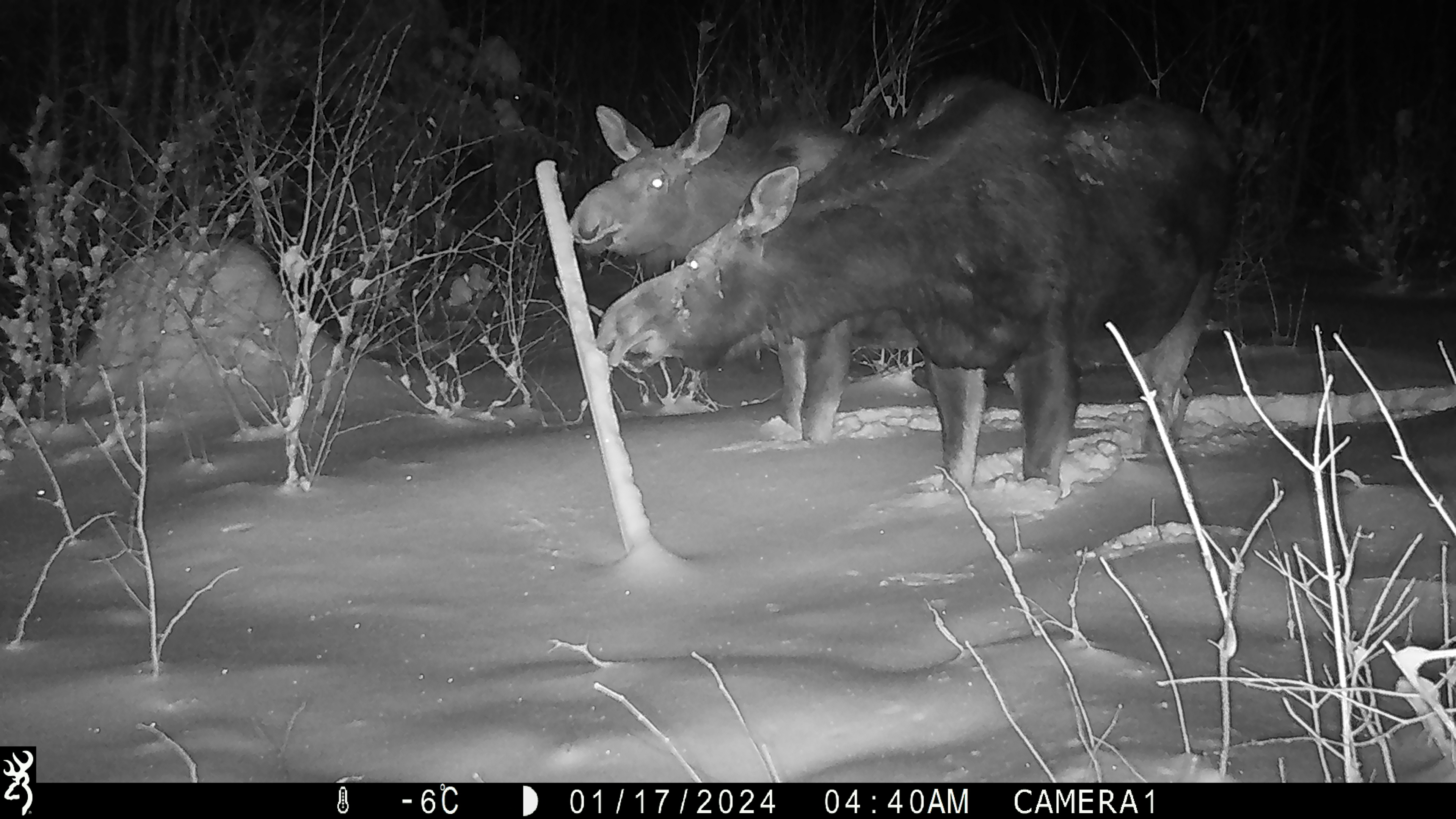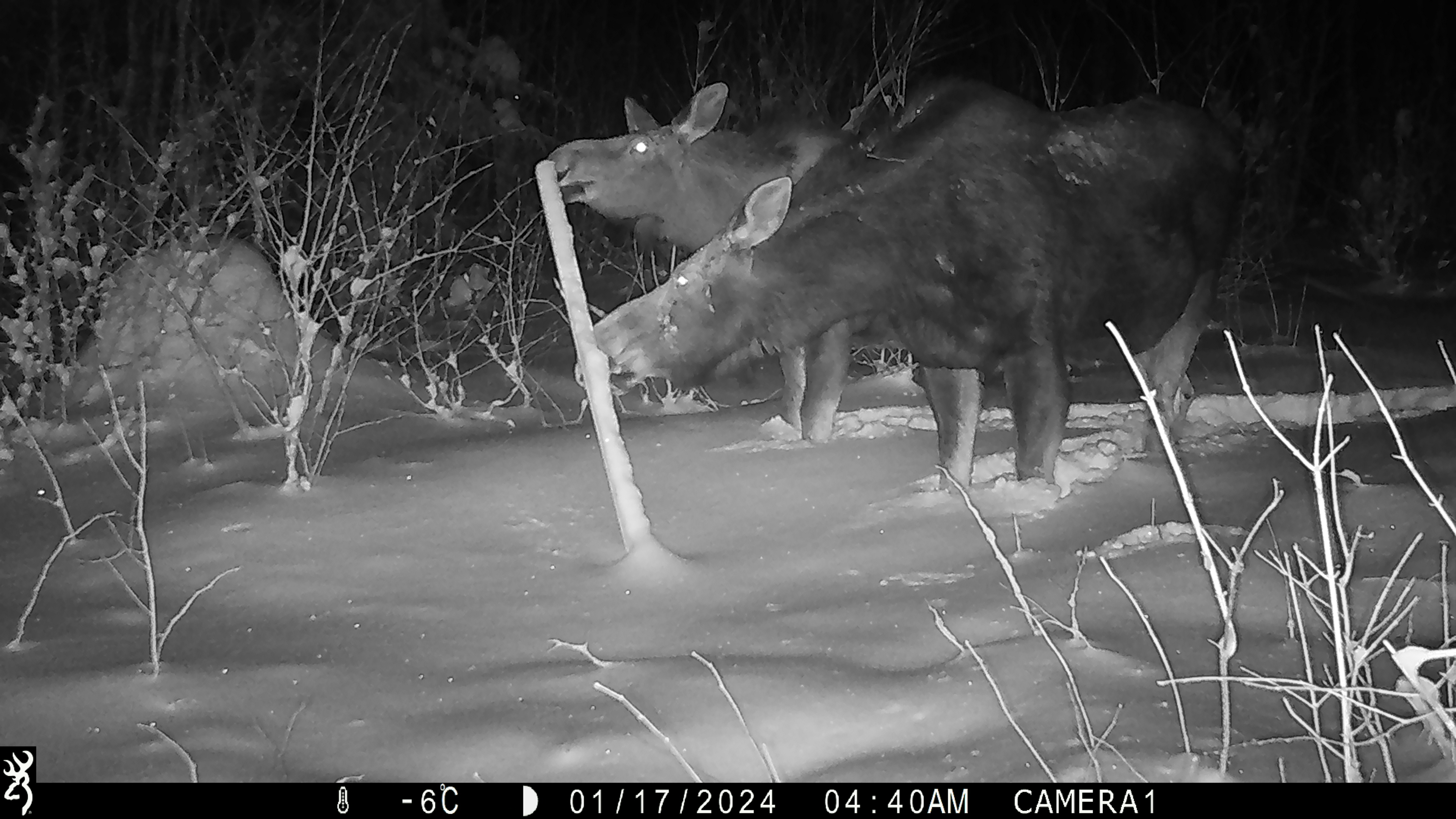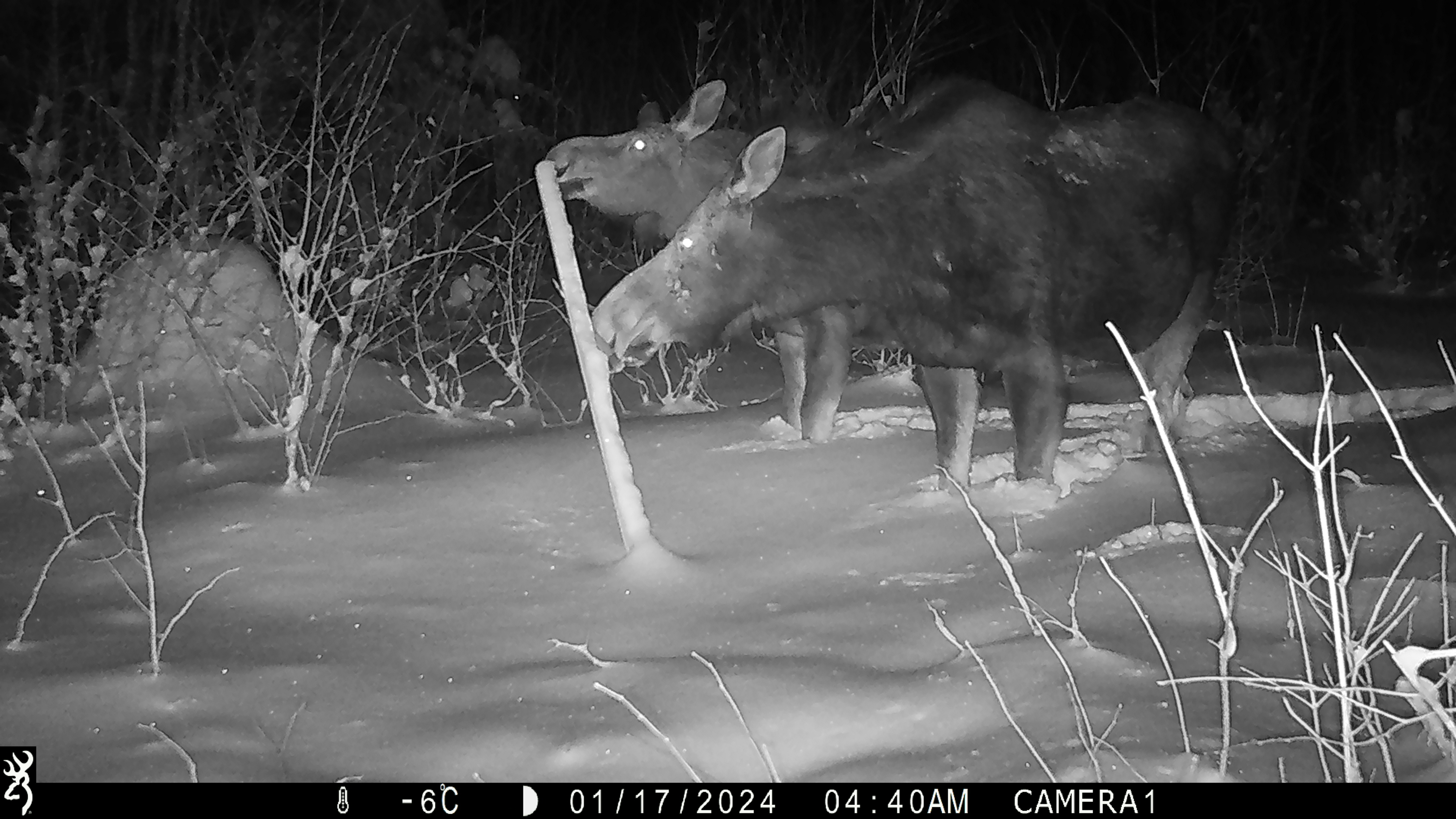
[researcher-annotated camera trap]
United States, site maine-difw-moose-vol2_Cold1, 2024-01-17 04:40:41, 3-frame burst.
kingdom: Animalia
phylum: Chordata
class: Mammalia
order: Artiodactyla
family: Cervidae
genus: Alces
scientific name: Alces alces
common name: moose